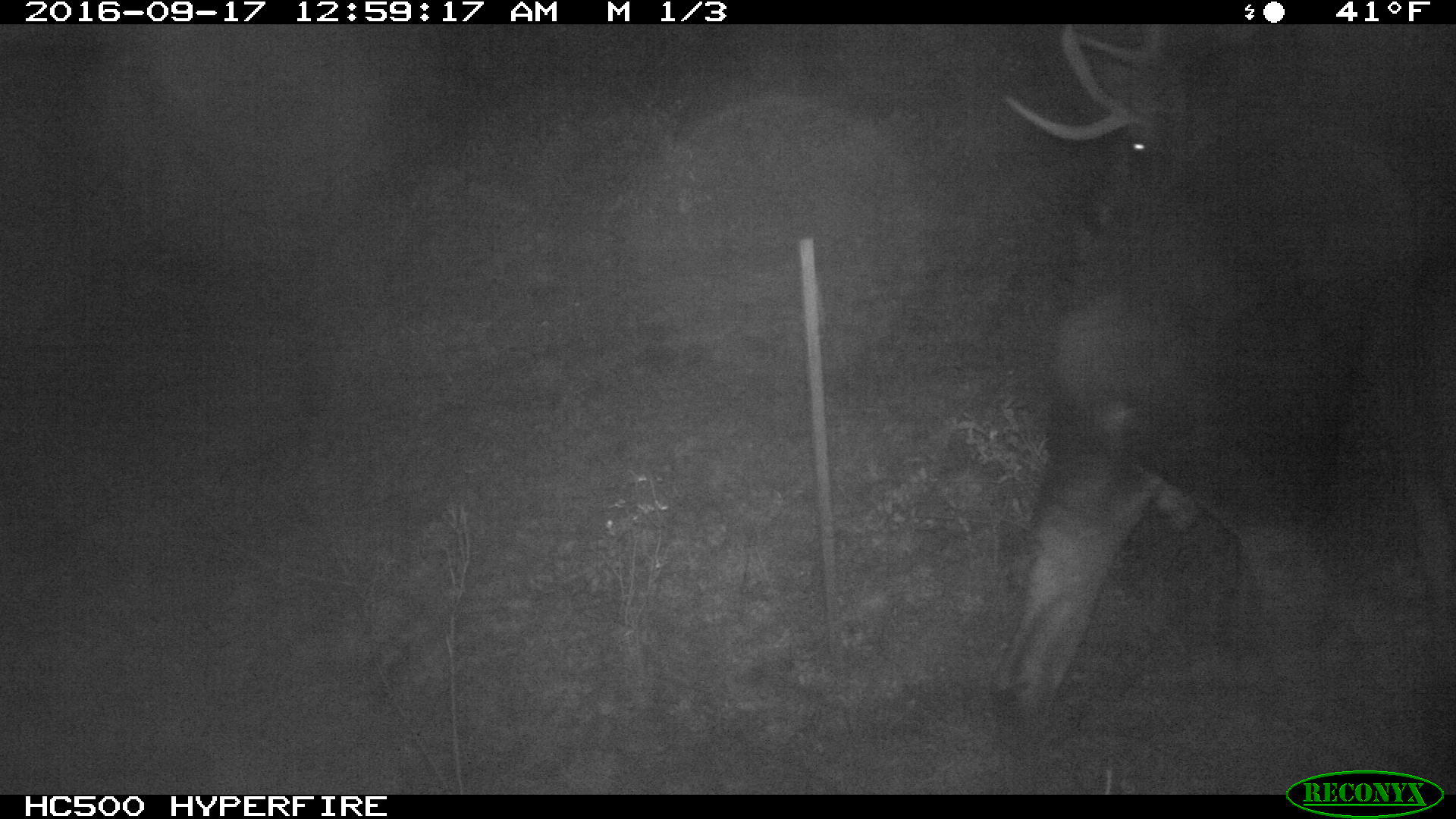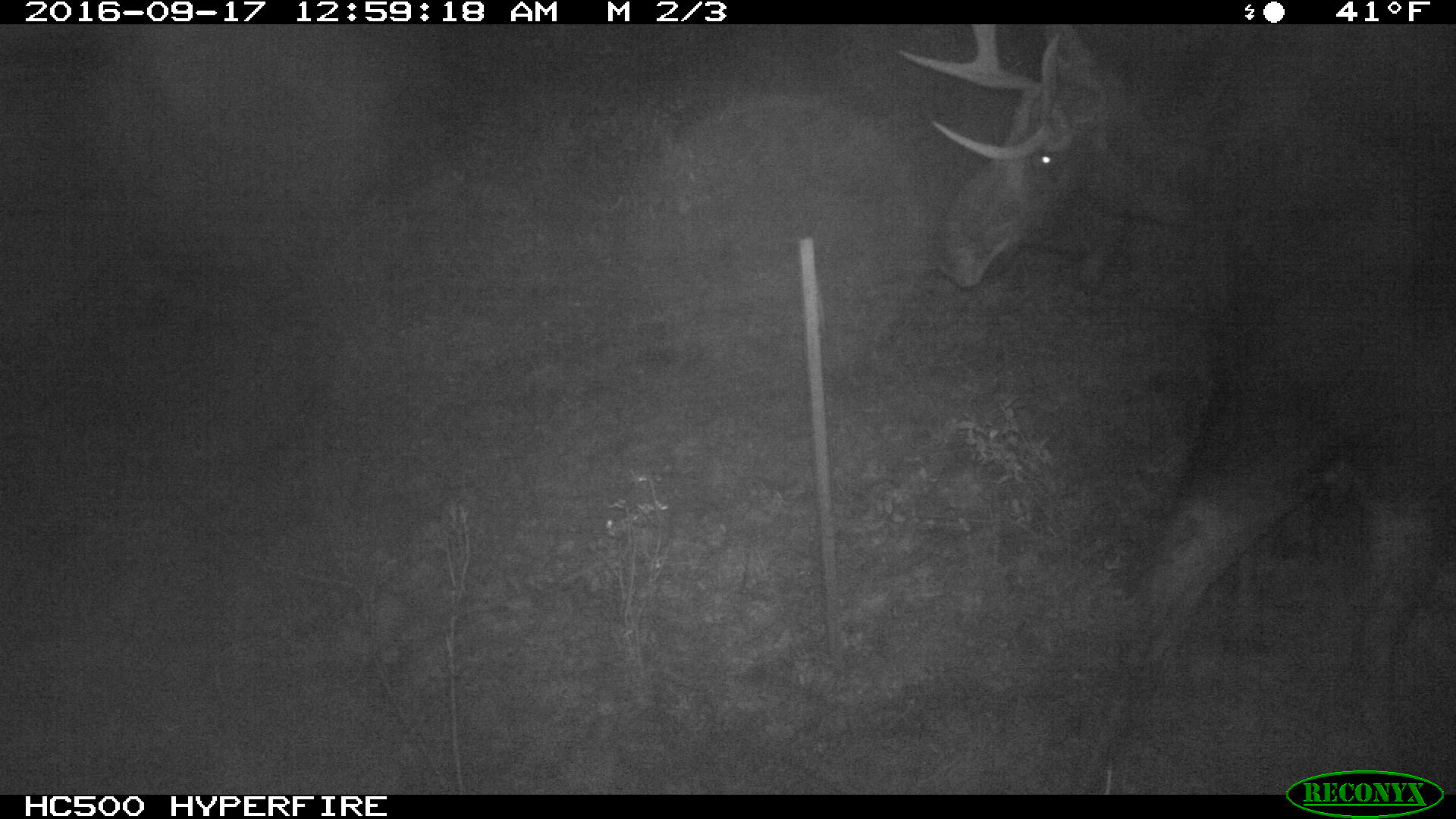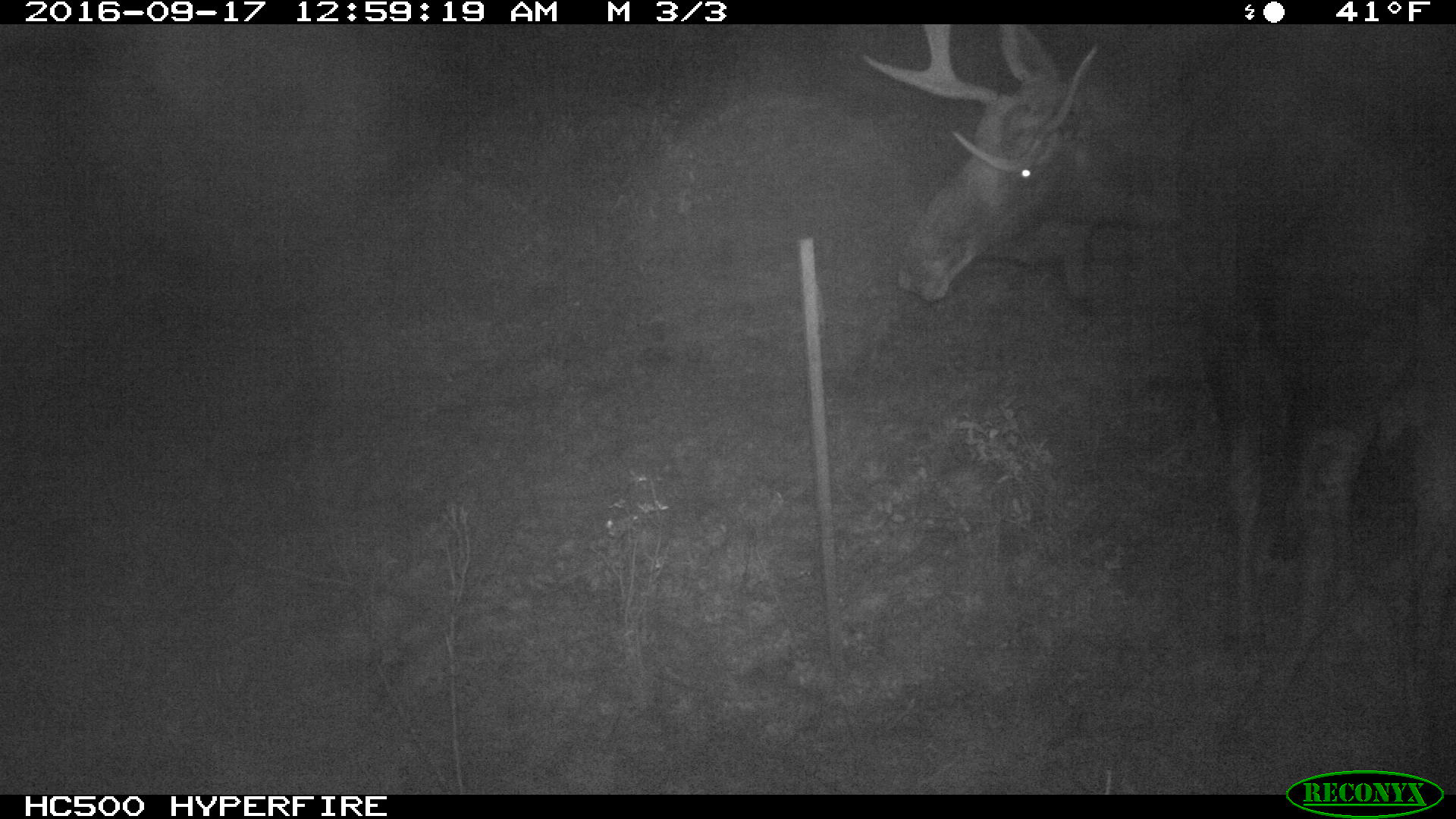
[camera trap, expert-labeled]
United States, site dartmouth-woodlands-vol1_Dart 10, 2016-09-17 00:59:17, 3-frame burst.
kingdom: Animalia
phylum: Chordata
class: Mammalia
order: Artiodactyla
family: Cervidae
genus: Alces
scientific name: Alces alces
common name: moose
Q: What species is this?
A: Moose (Alces alces).